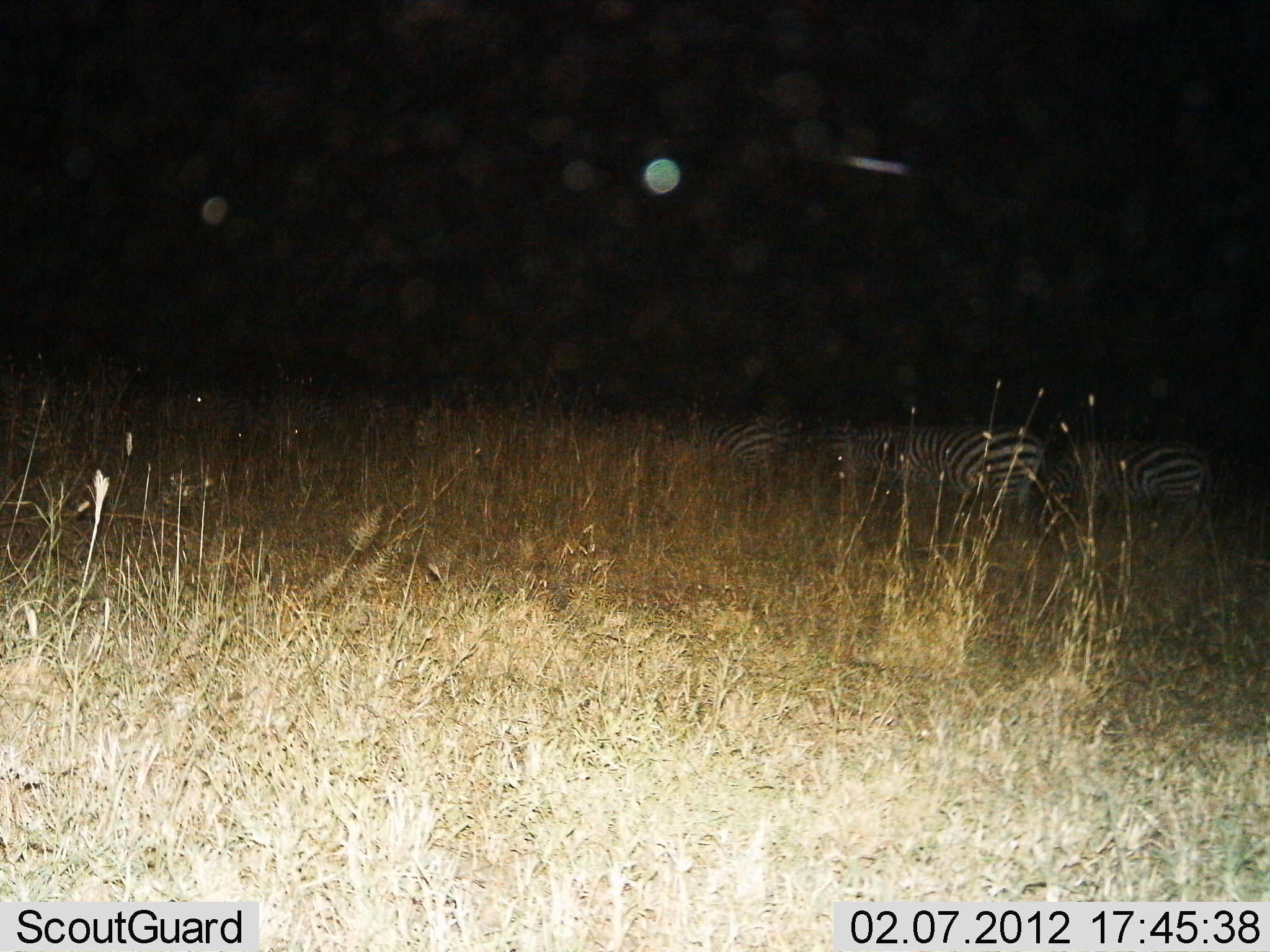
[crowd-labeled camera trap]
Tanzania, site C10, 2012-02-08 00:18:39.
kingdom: Animalia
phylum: Chordata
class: Mammalia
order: Perissodactyla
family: Equidae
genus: Equus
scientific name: Equus quagga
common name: plains zebra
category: zebra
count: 4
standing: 69%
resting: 0%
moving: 15%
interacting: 0%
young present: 0%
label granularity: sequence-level